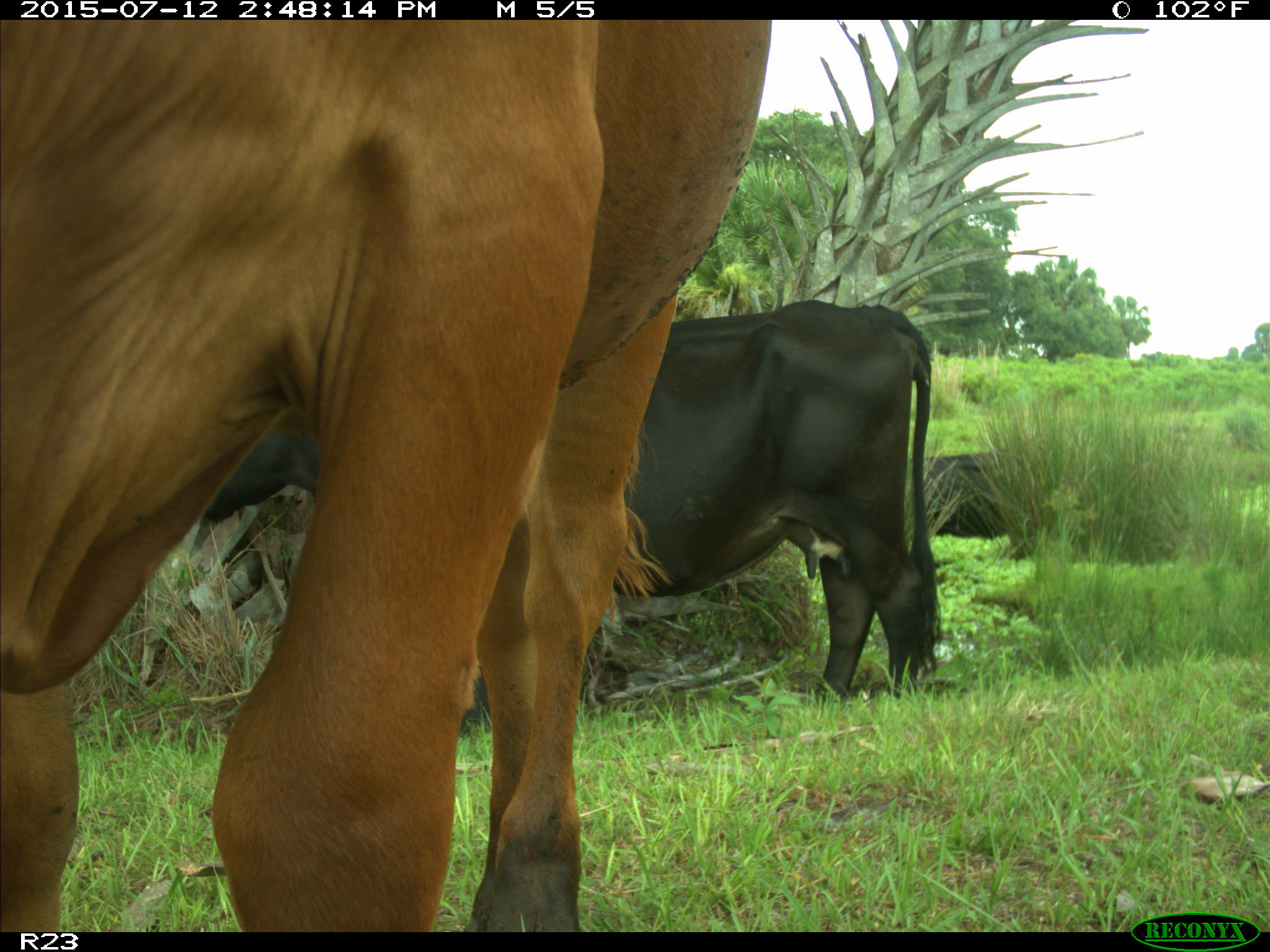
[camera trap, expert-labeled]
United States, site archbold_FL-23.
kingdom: Animalia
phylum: Chordata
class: Mammalia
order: Artiodactyla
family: Bovidae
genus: Bos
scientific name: Bos taurus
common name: domestic cow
Bos taurus (domestic cow).